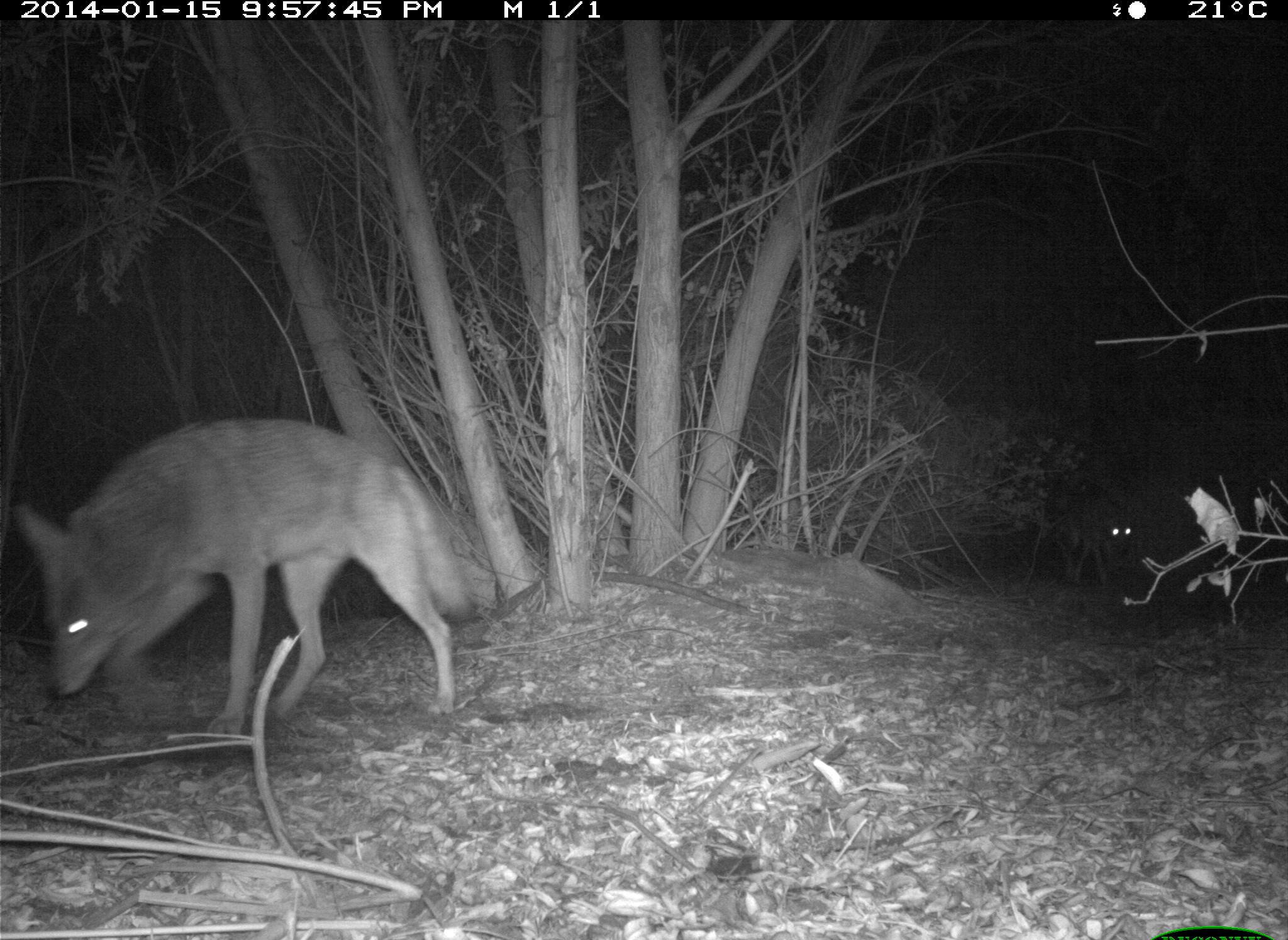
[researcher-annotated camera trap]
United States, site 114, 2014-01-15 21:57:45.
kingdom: Animalia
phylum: Chordata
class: Mammalia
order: Carnivora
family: Canidae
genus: Canis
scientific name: Canis latrans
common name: coyote